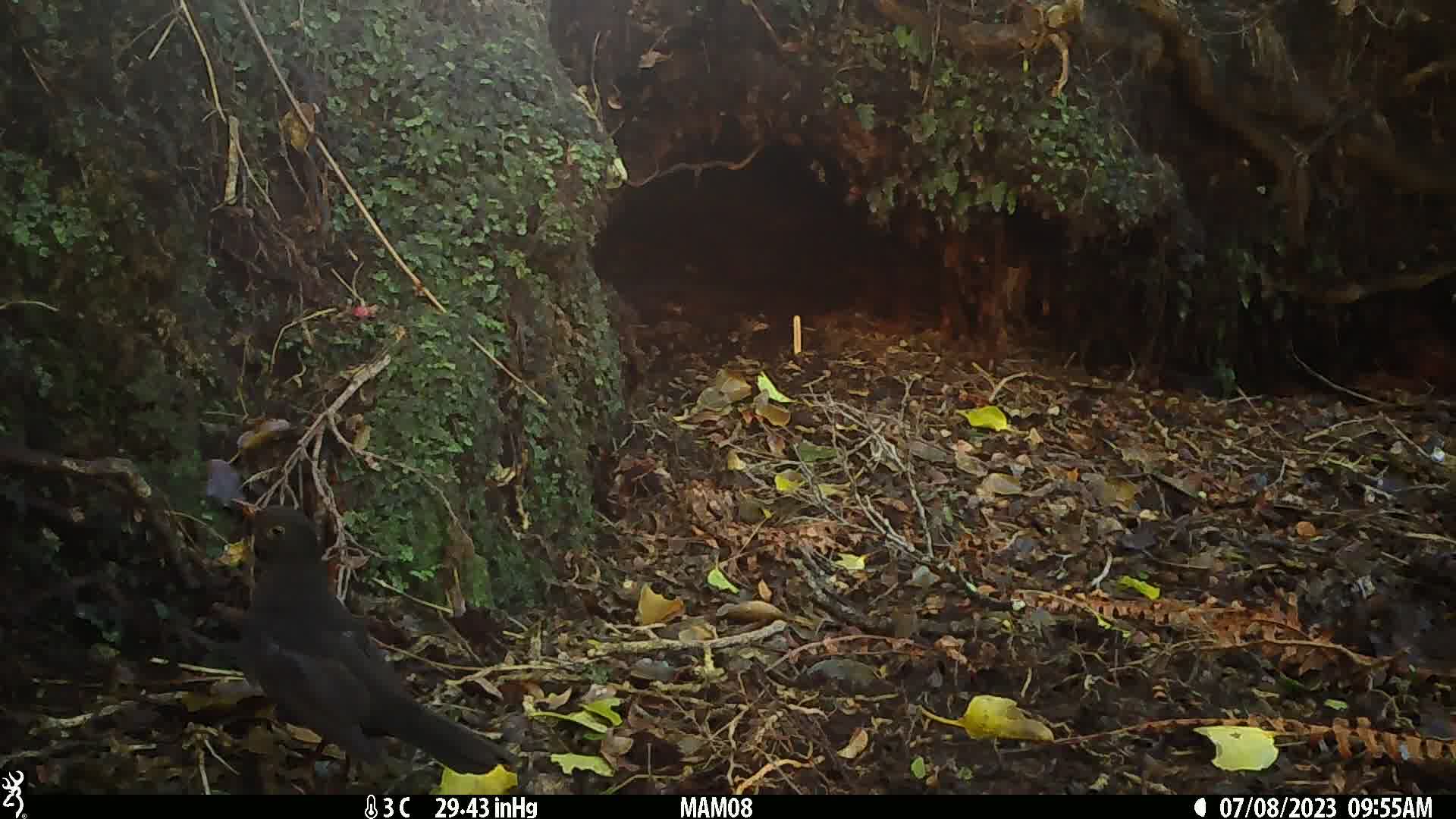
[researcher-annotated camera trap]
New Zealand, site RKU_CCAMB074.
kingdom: Animalia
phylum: Chordata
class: Aves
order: Passeriformes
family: Turdidae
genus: Turdus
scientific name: Turdus merula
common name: eurasian blackbird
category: blackbird